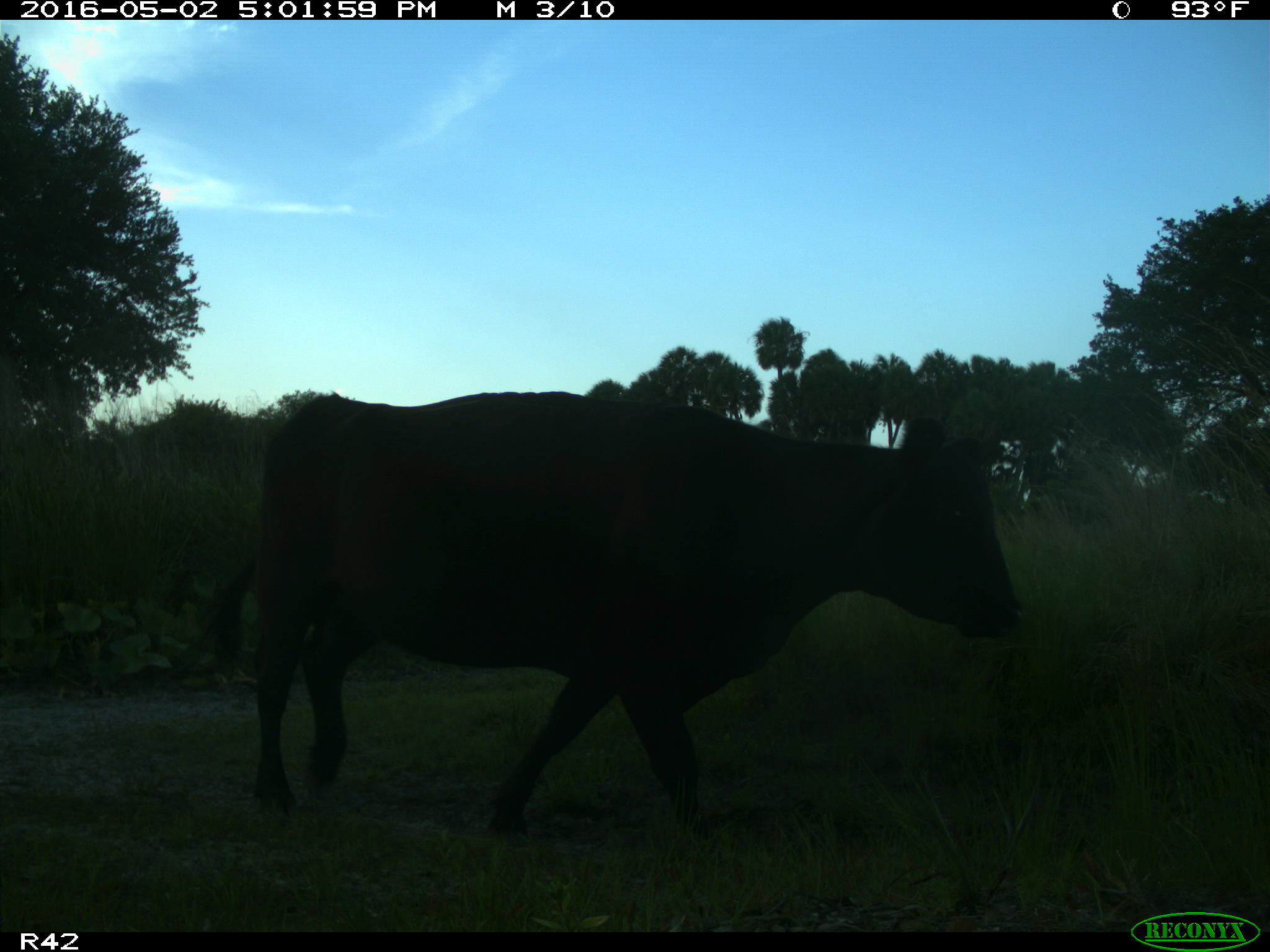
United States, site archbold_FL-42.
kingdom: Animalia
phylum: Chordata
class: Mammalia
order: Artiodactyla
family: Bovidae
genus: Bos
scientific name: Bos taurus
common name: domestic cow